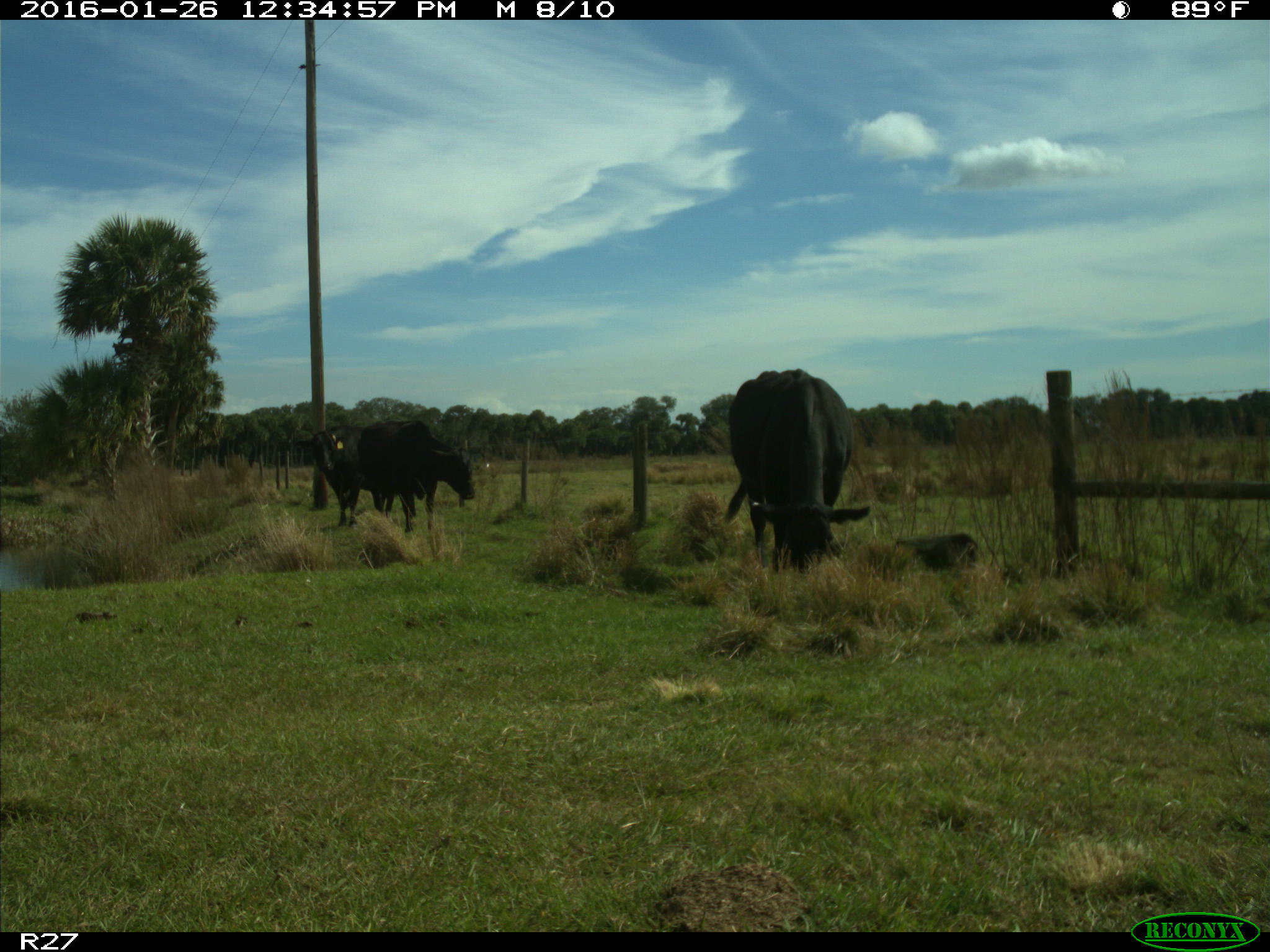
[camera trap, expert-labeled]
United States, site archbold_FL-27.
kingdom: Animalia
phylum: Chordata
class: Mammalia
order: Artiodactyla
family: Bovidae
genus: Bos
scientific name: Bos taurus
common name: domestic cow